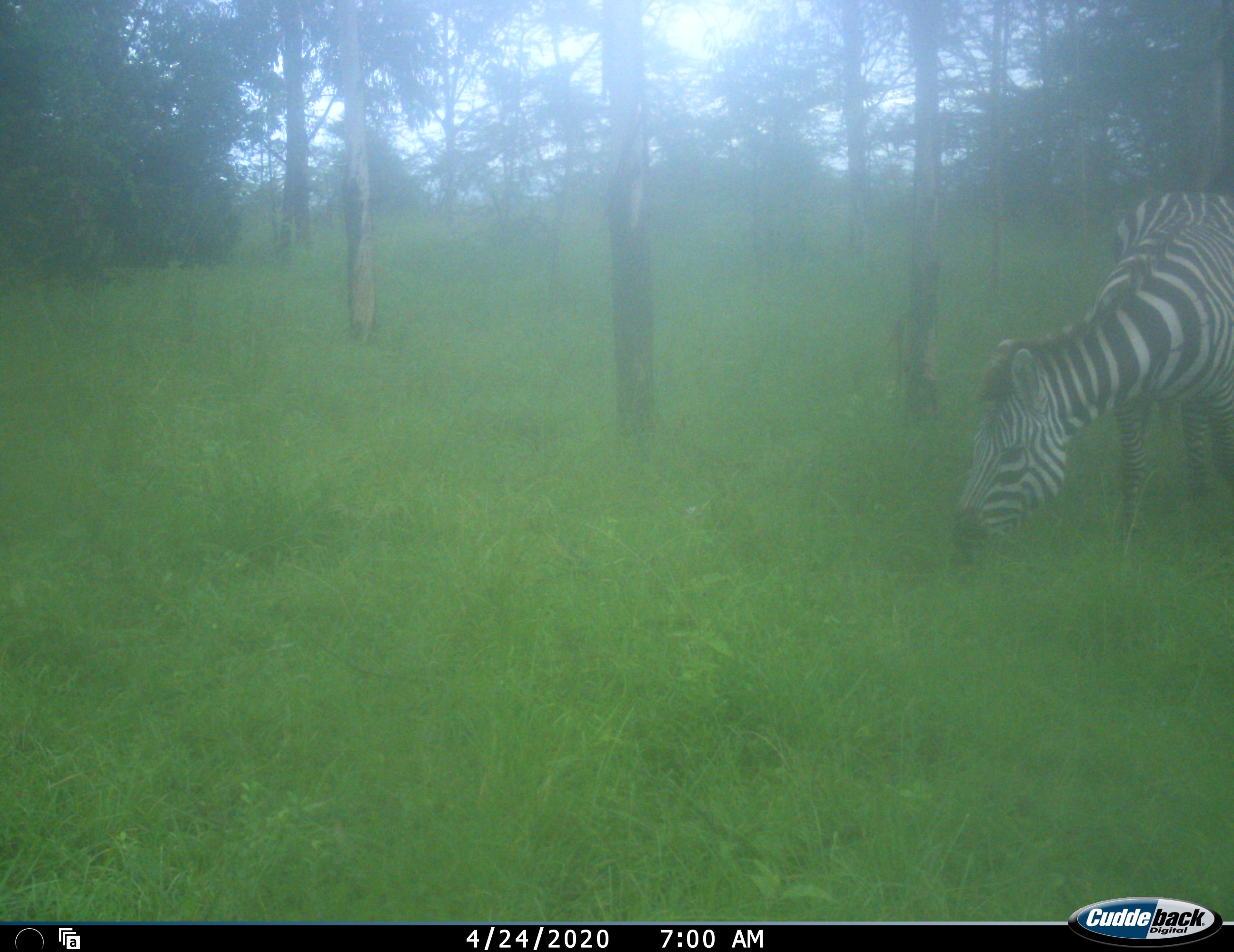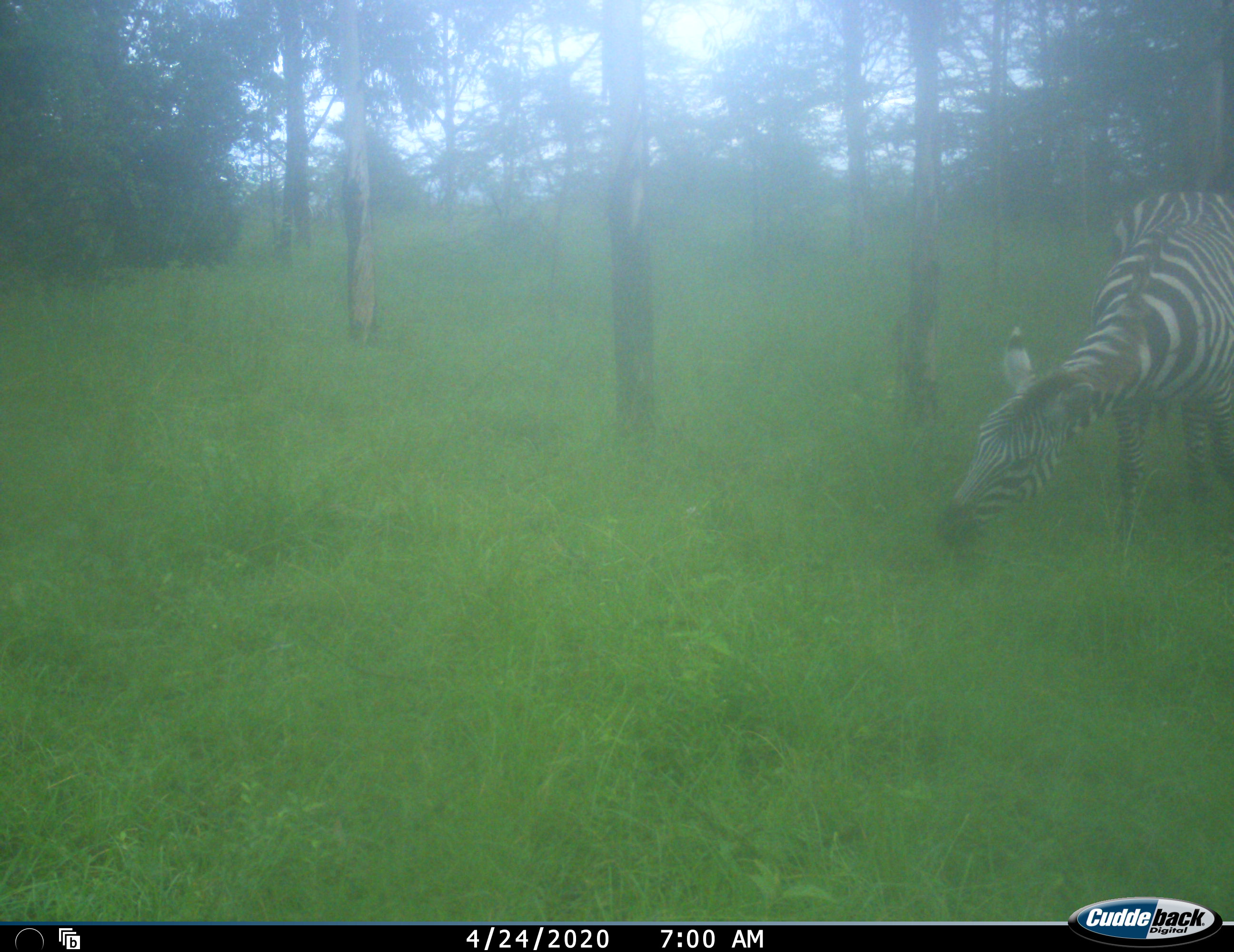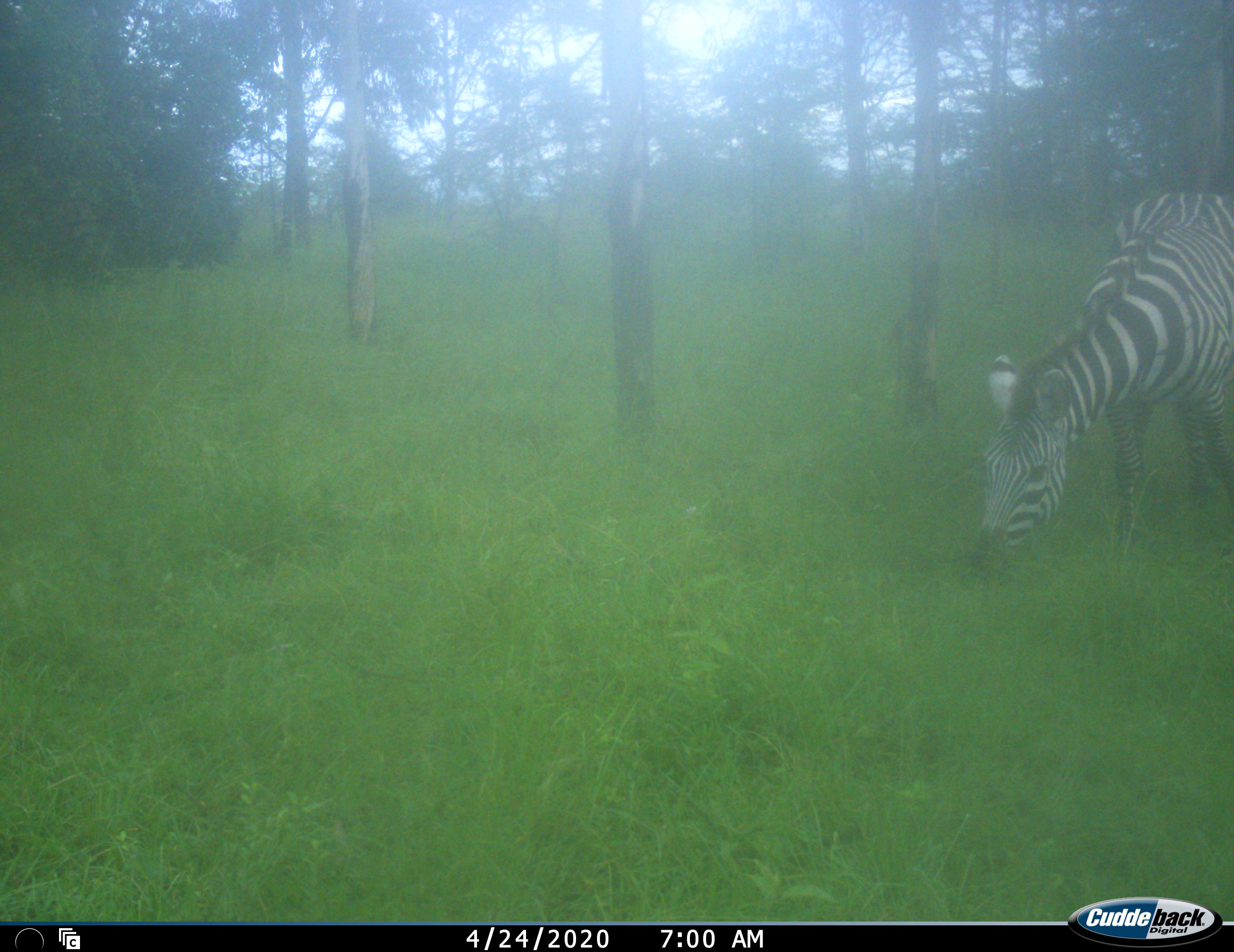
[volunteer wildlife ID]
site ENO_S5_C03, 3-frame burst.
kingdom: Animalia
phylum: Chordata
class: Mammalia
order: Perissodactyla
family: Equidae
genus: Equus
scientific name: Equus quagga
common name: plains zebra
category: zebraplains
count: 1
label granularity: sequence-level